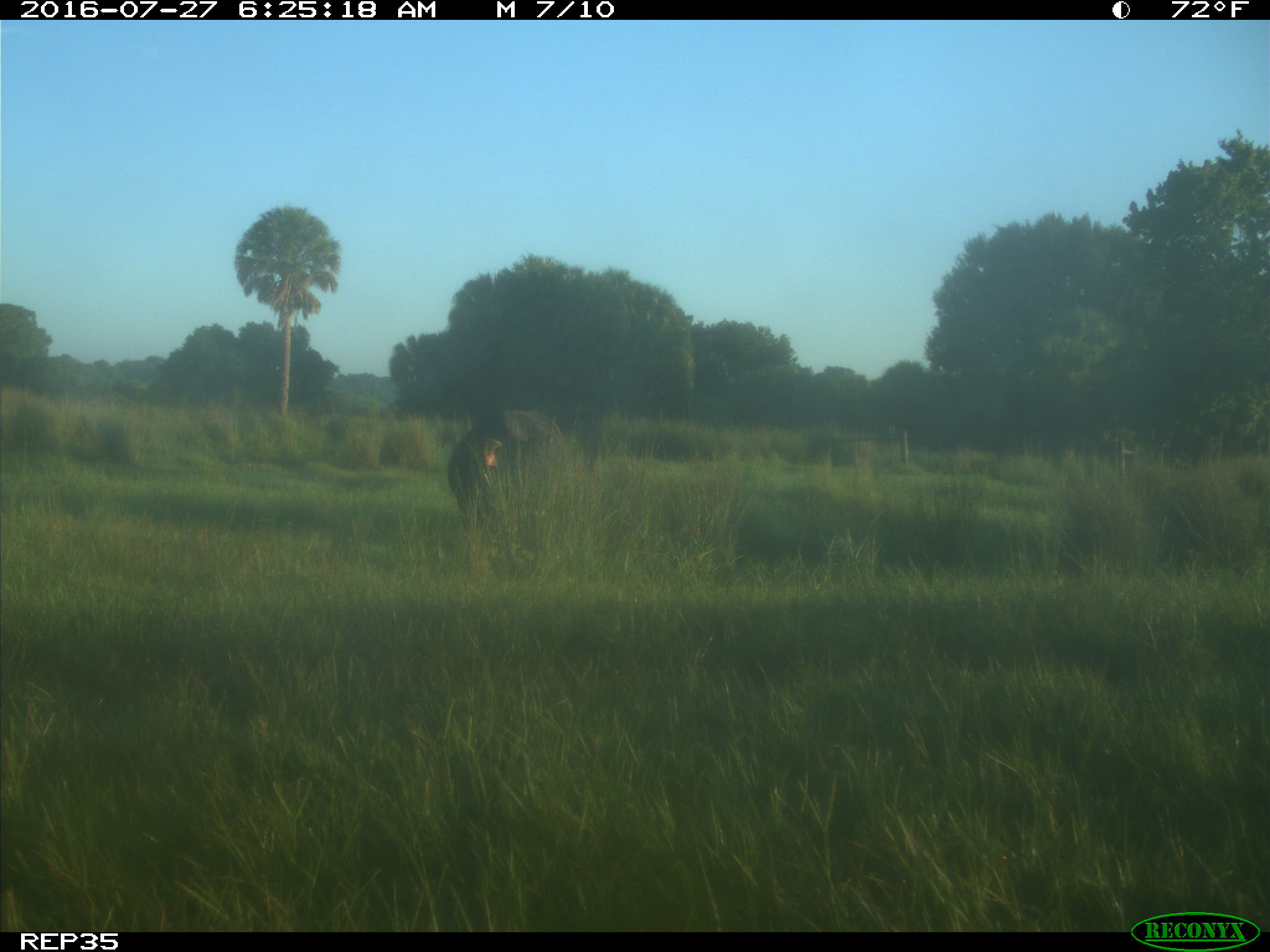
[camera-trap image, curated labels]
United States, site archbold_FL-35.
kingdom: Animalia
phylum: Chordata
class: Mammalia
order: Artiodactyla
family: Bovidae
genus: Bos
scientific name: Bos taurus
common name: domestic cow